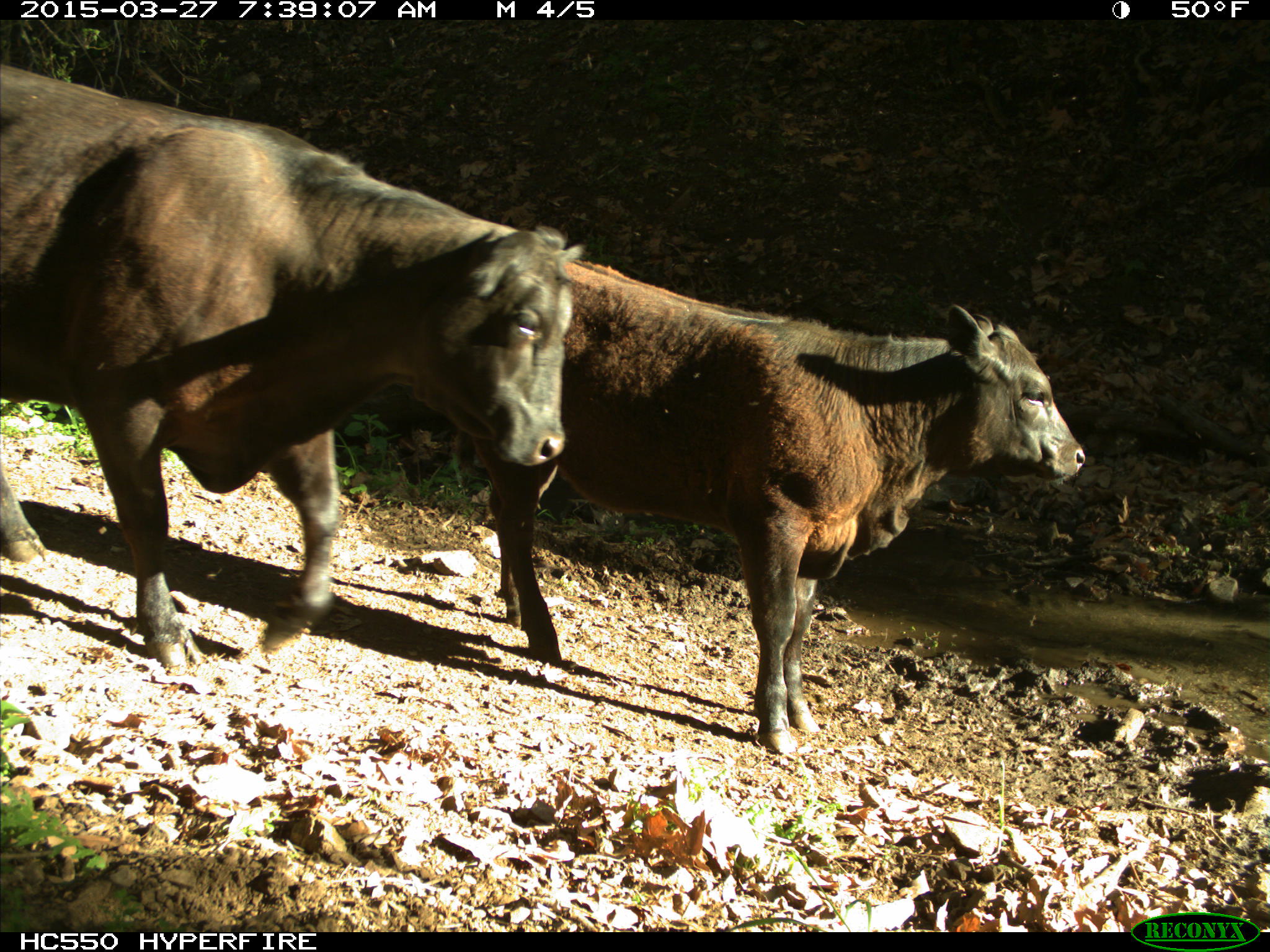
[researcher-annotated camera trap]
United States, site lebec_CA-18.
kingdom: Animalia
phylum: Chordata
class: Mammalia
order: Artiodactyla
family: Bovidae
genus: Bos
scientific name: Bos taurus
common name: domestic cow